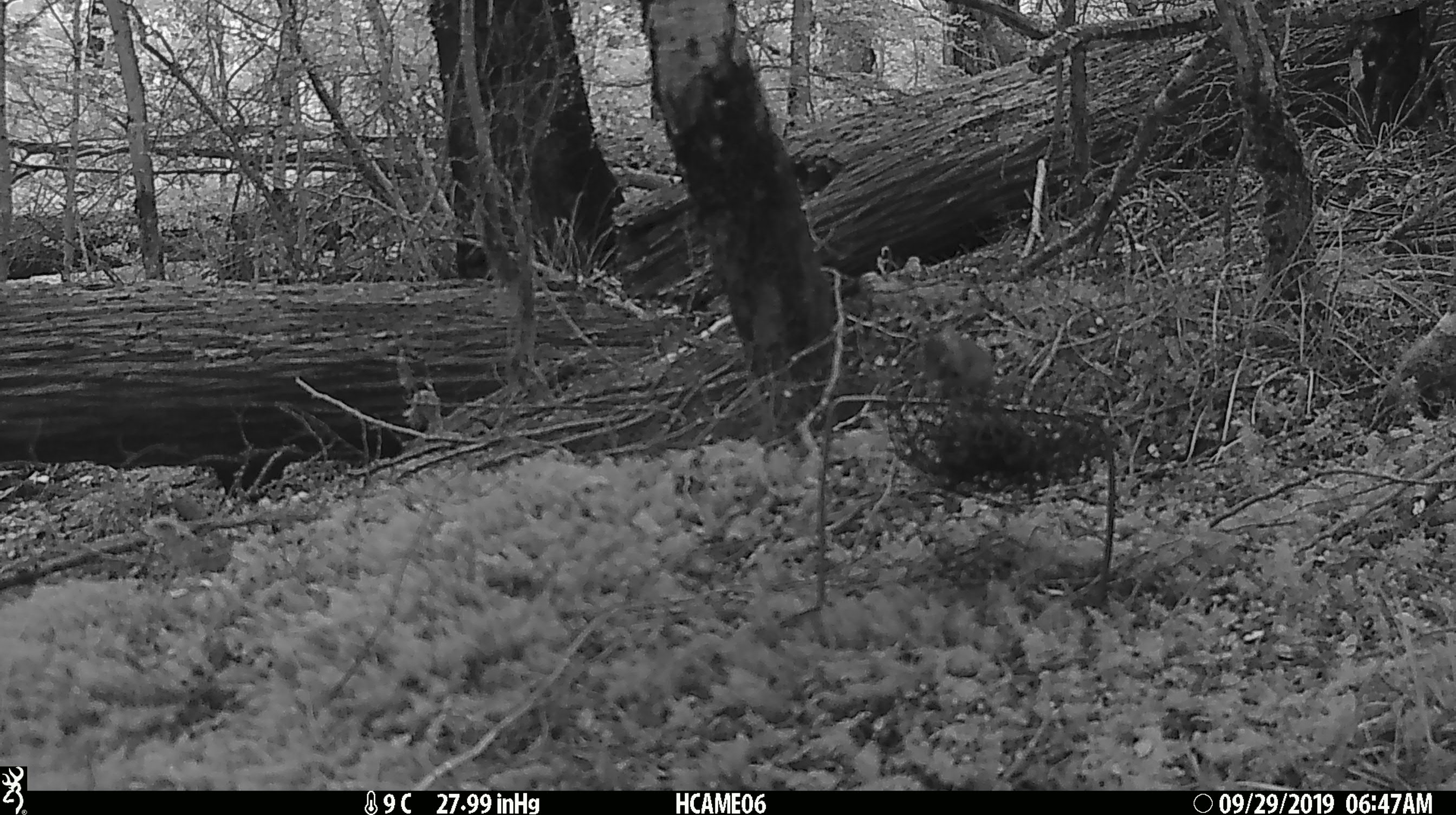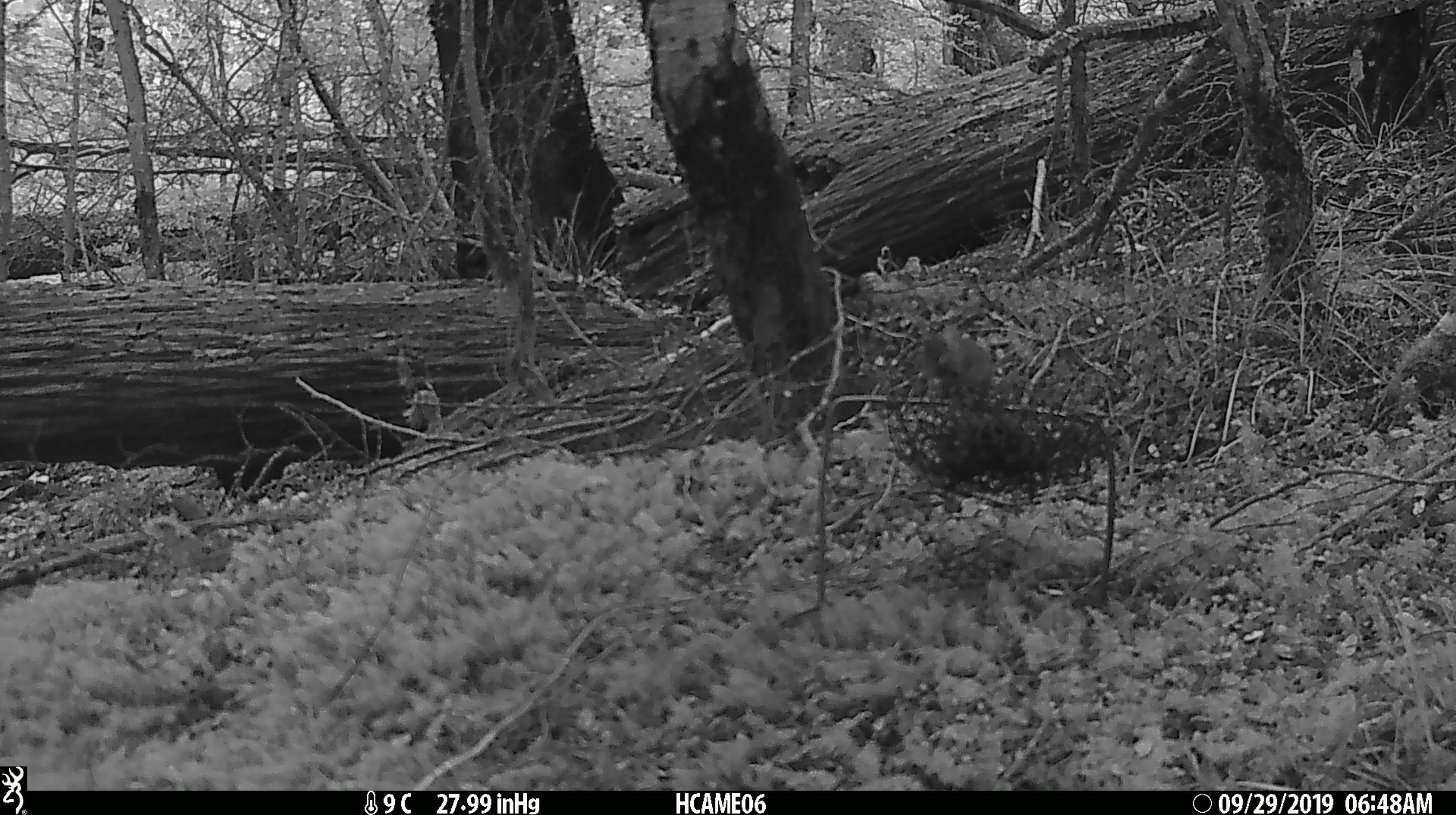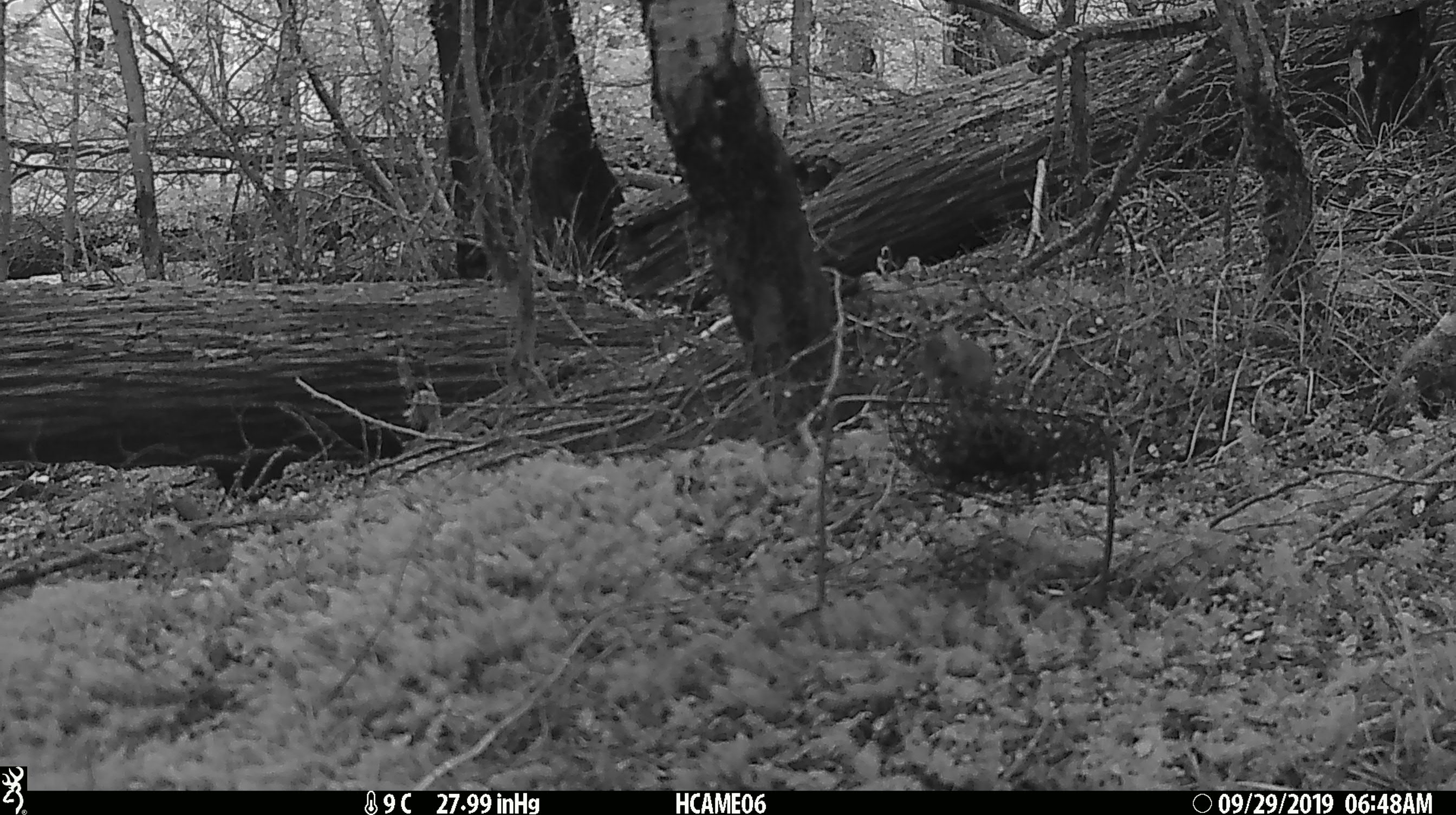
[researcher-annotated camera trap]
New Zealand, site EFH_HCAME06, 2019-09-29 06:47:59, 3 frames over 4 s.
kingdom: Animalia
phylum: Chordata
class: Mammalia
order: Rodentia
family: Muridae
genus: Mus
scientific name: Mus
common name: mouse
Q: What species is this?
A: Mouse (Mus).